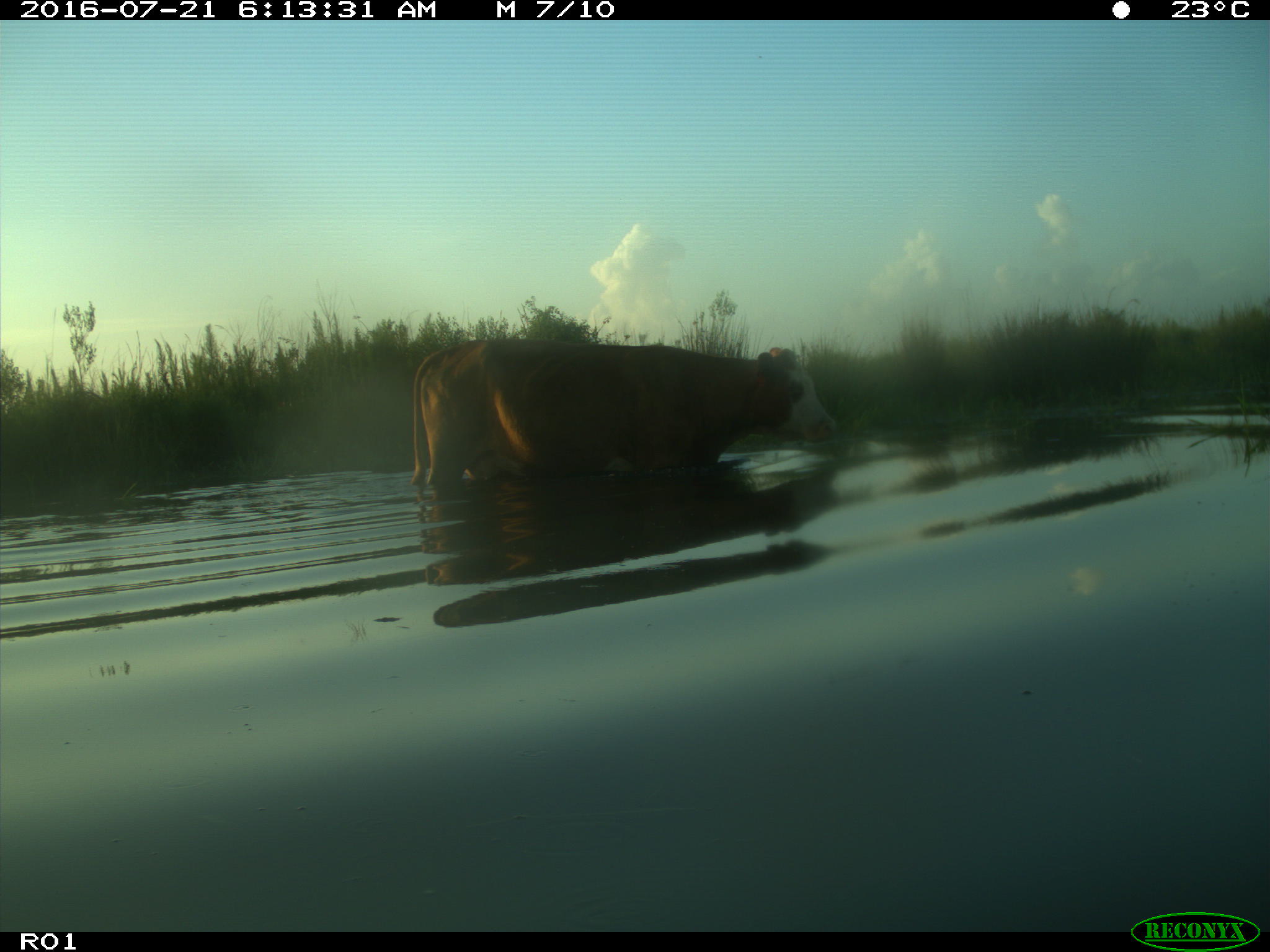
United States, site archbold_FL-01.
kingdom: Animalia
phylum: Chordata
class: Mammalia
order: Artiodactyla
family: Bovidae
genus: Bos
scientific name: Bos taurus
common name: domestic cow